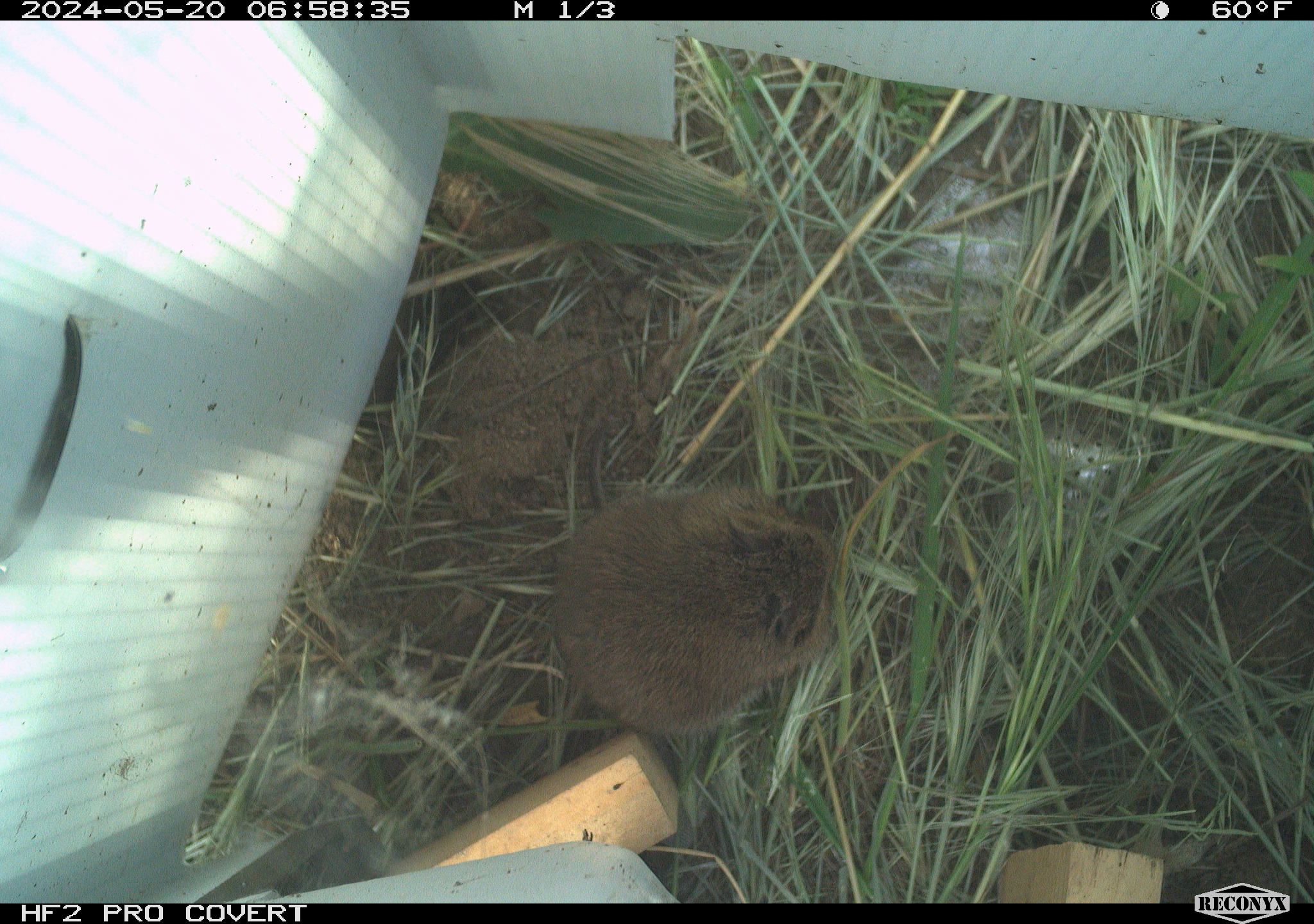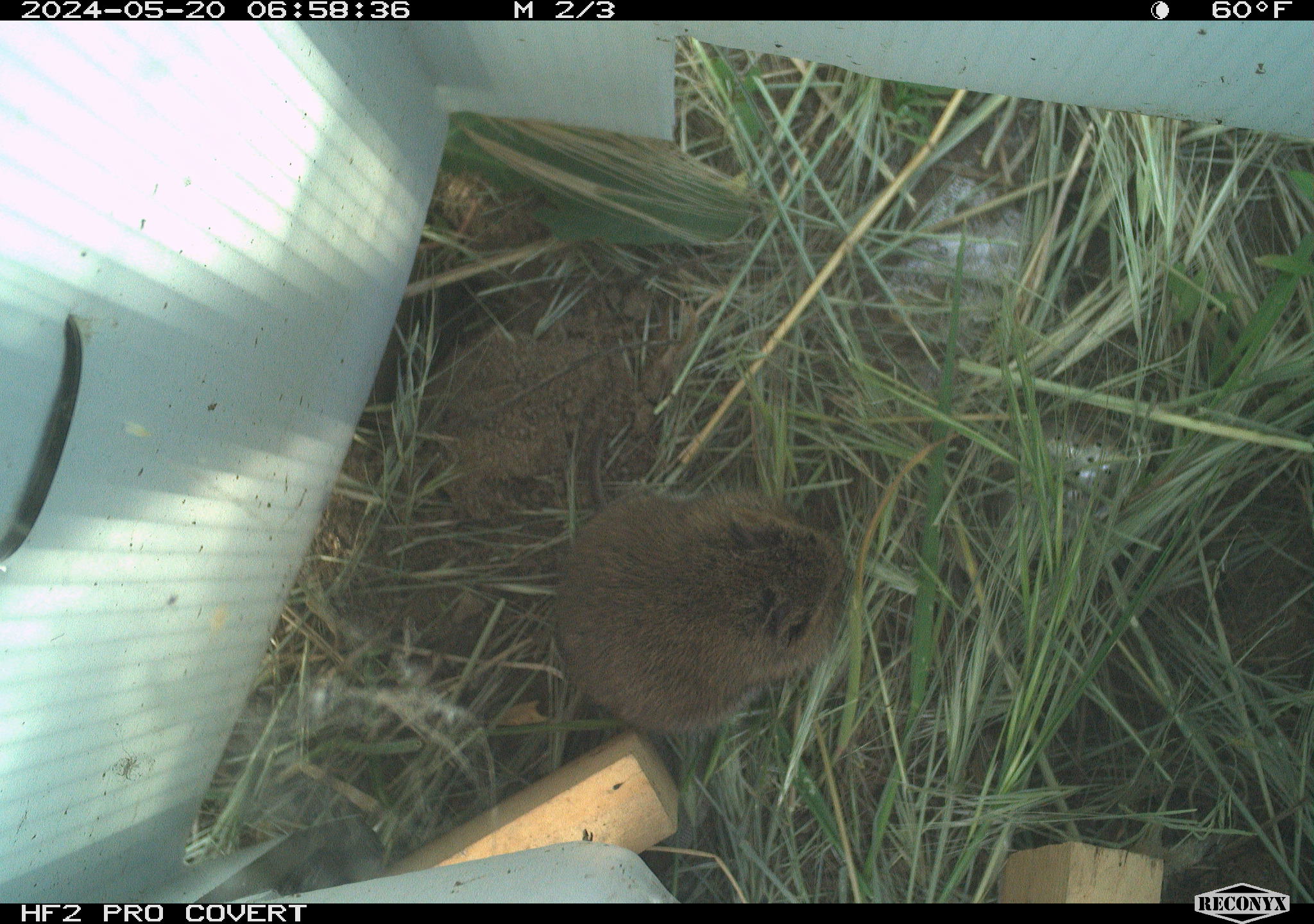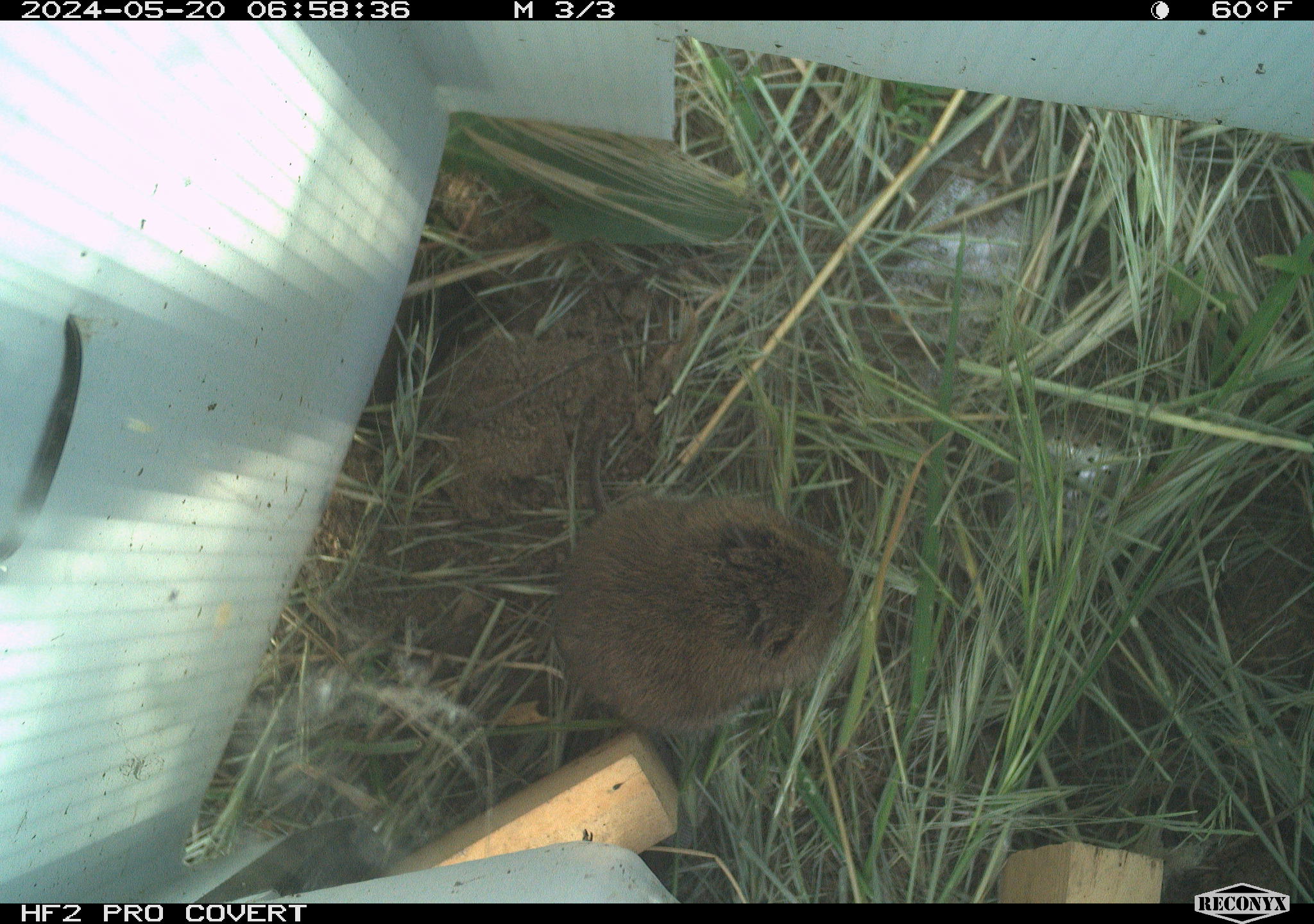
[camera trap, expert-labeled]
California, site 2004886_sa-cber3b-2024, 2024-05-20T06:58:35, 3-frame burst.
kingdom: Animalia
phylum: Chordata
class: Mammalia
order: Rodentia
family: Cricetidae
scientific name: Arvicolinae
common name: voles, lemmings, and muskrats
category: arvicolinae subfamily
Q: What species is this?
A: Arvicolinae subfamily (voles, lemmings, and muskrats) (Arvicolinae).